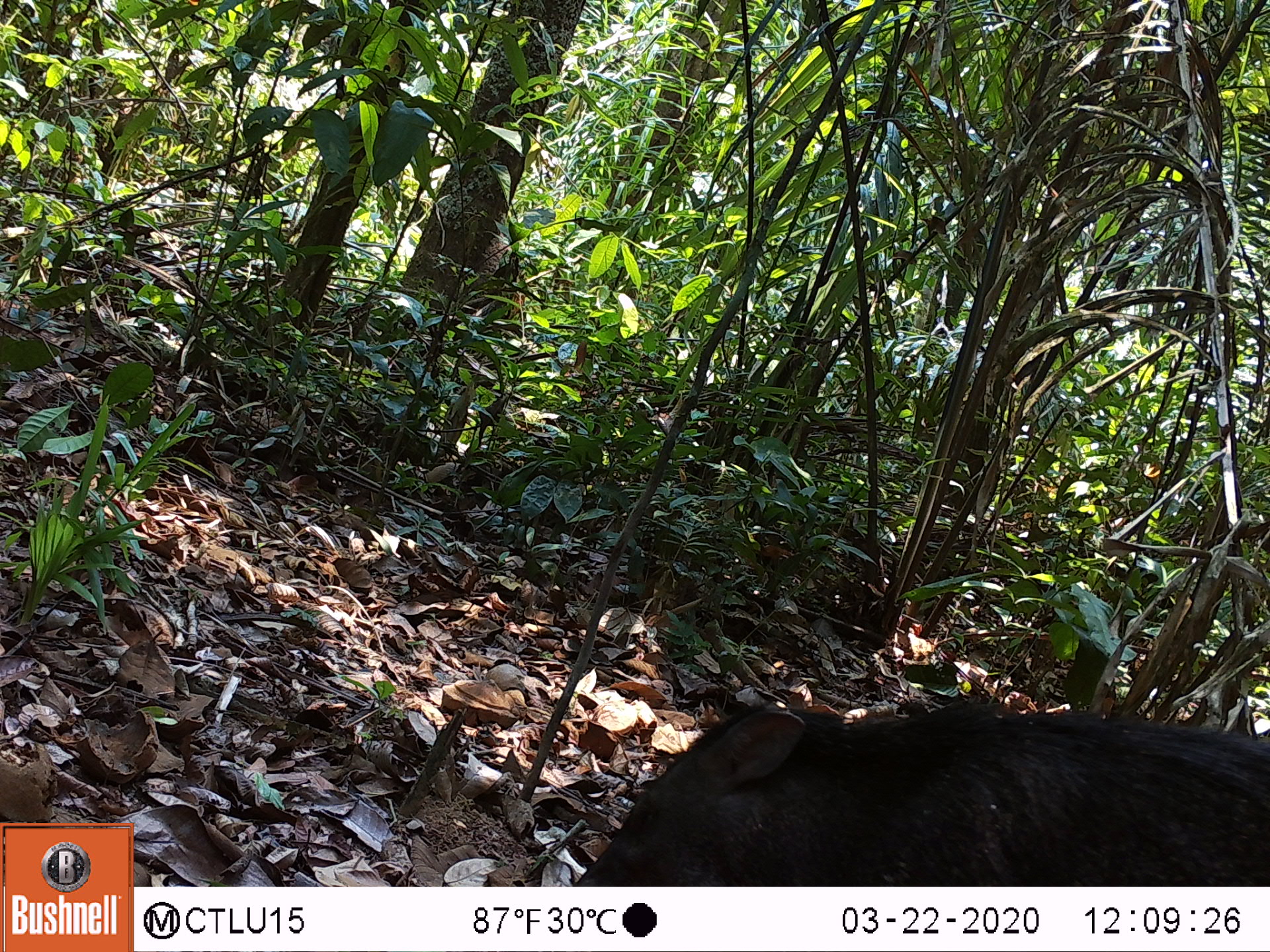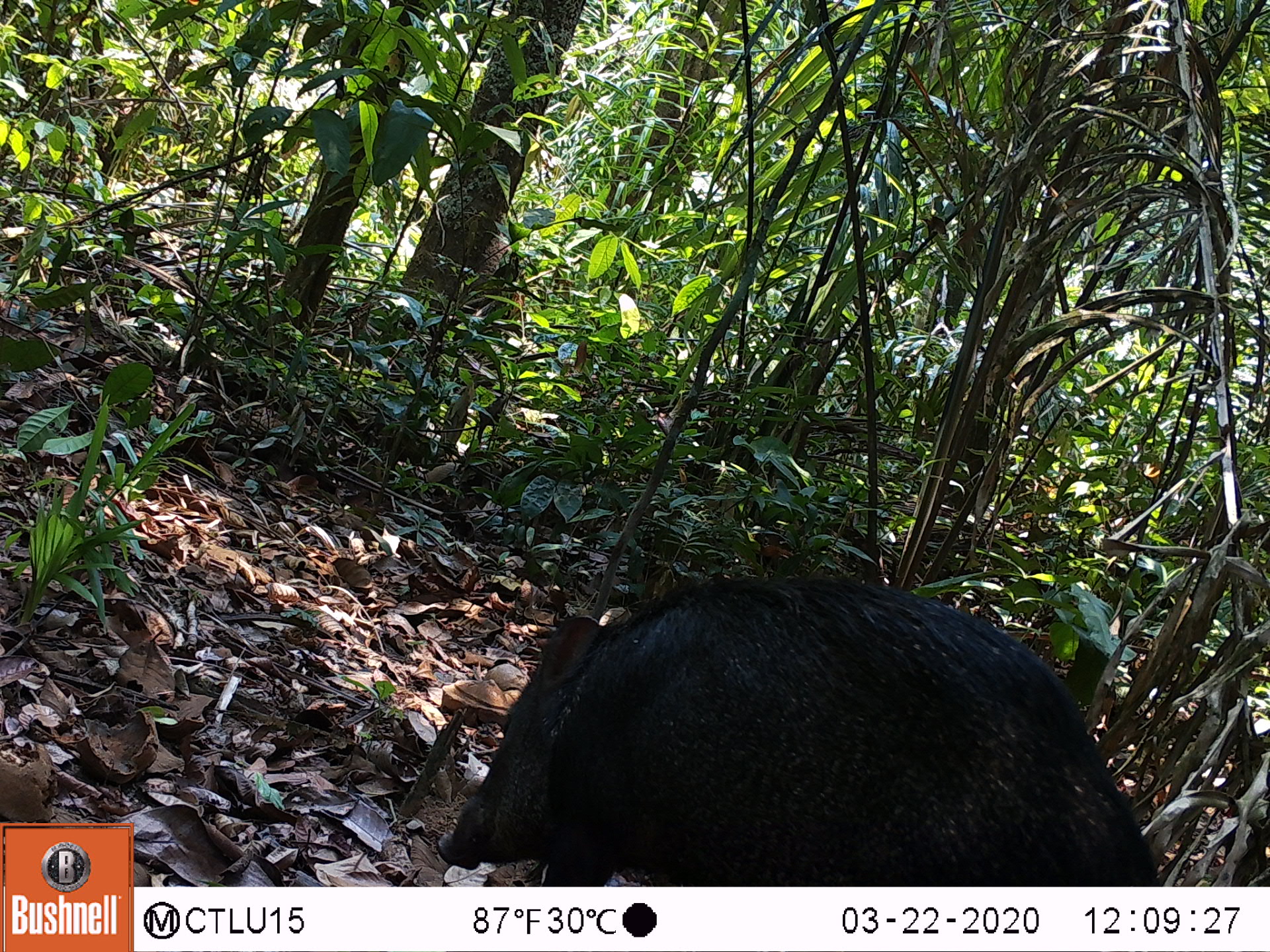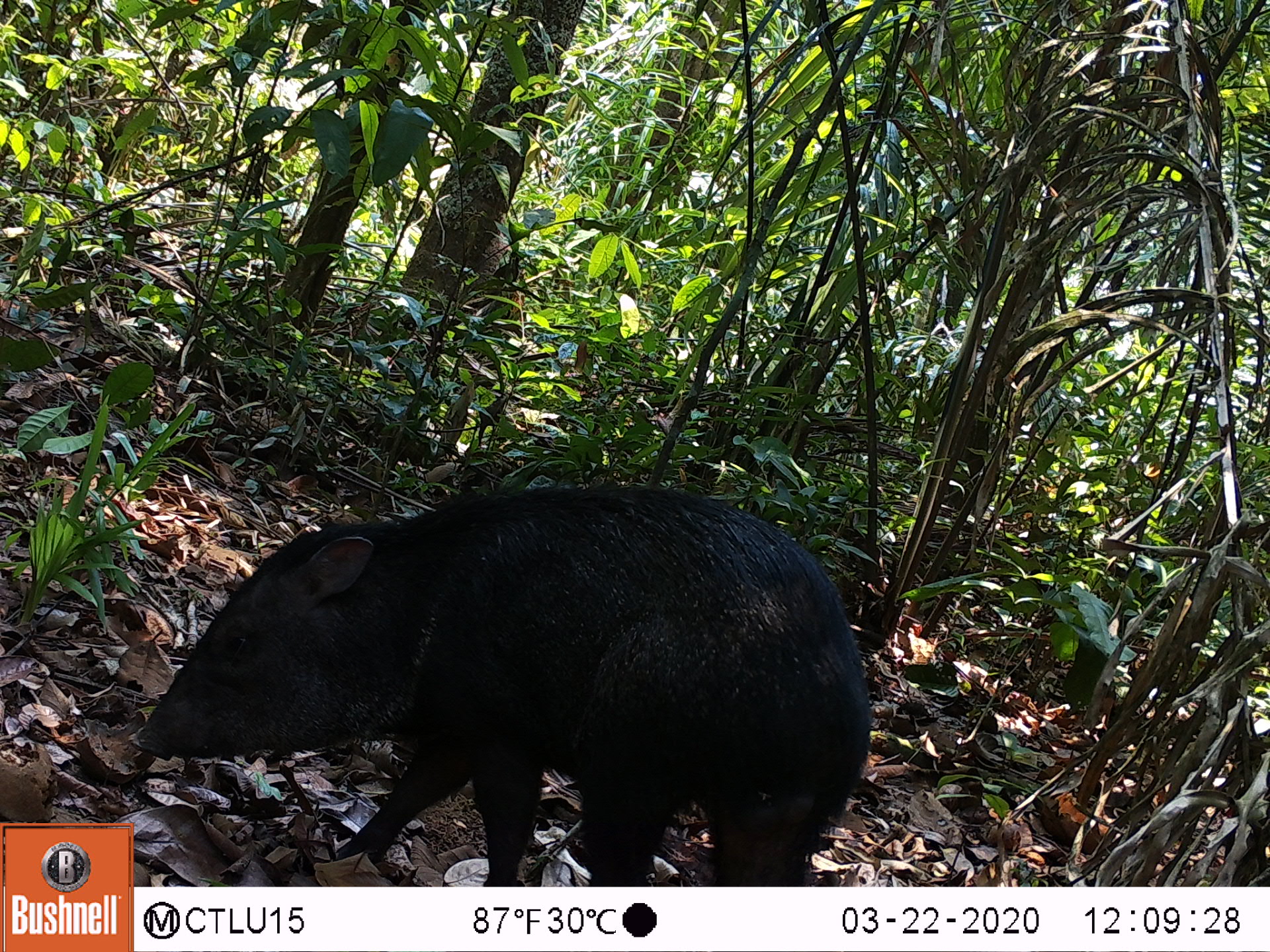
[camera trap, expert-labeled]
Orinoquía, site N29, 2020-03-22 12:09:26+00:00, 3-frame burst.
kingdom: Animalia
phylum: Chordata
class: Mammalia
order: Artiodactyla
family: Tayassuidae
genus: Pecari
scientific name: Pecari tajacu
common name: collared peccary